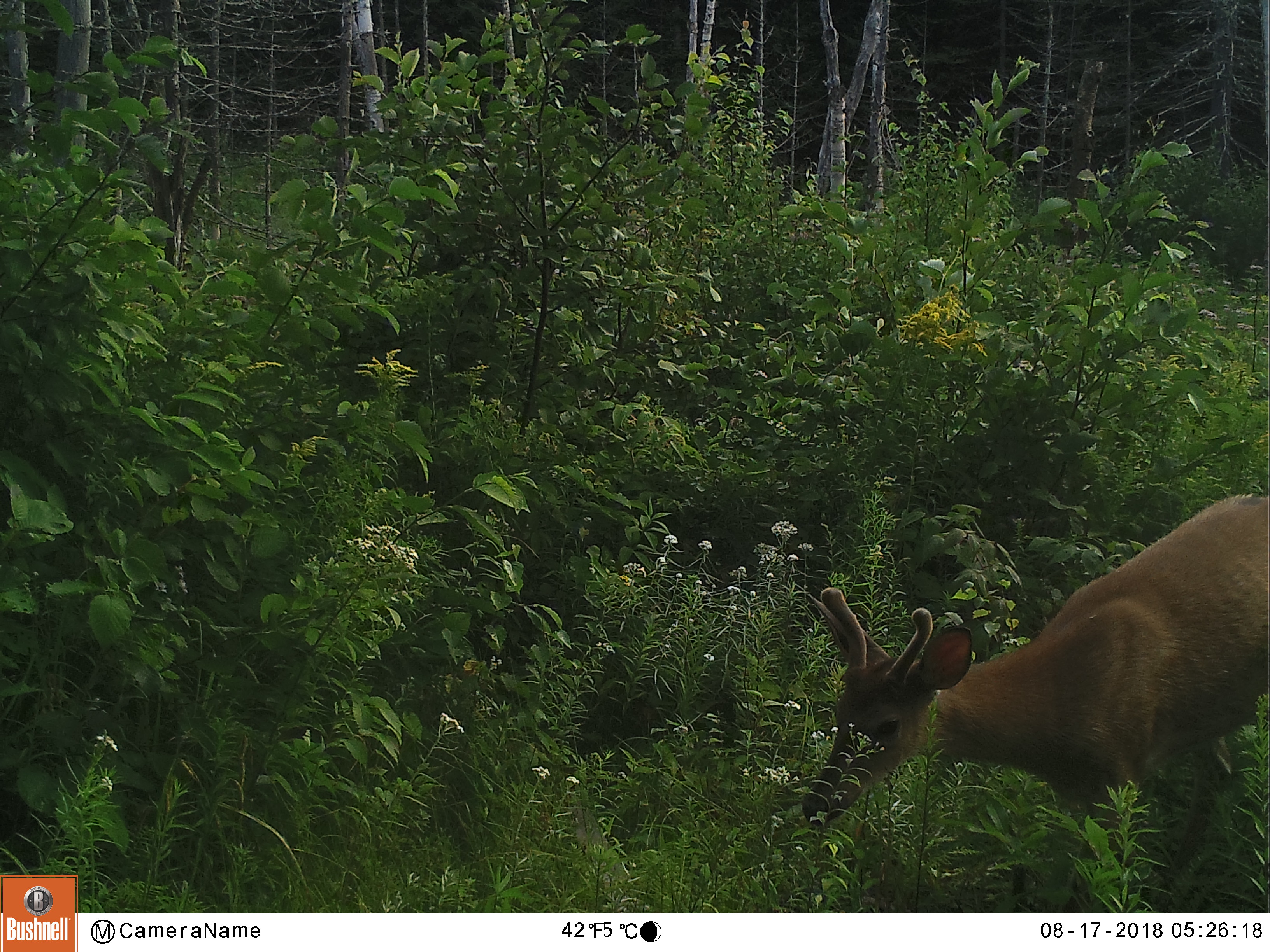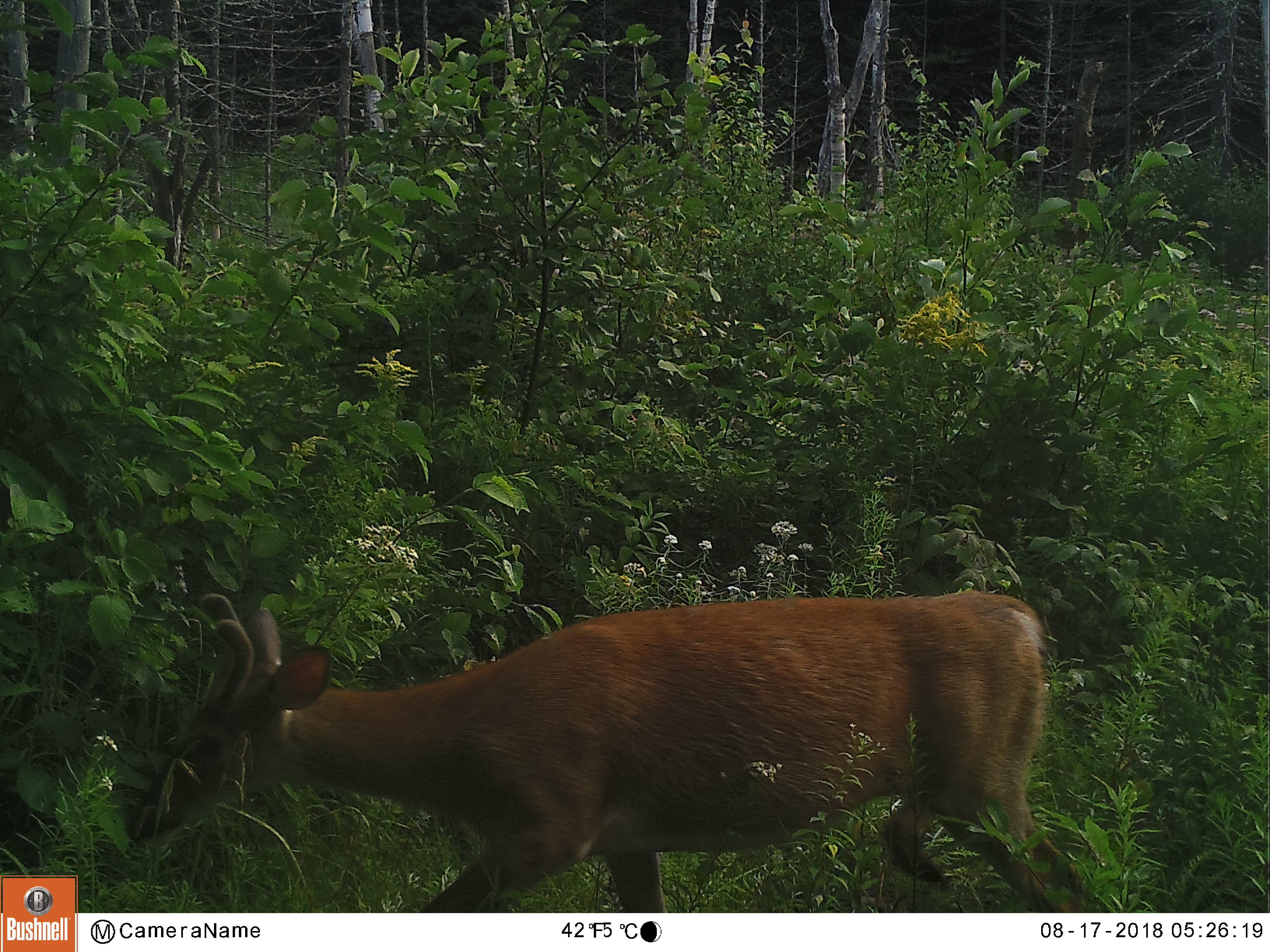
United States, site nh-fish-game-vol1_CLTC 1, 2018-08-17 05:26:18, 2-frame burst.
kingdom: Animalia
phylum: Chordata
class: Mammalia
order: Artiodactyla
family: Cervidae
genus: Odocoileus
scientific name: Odocoileus virginianus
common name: white-tailed deer